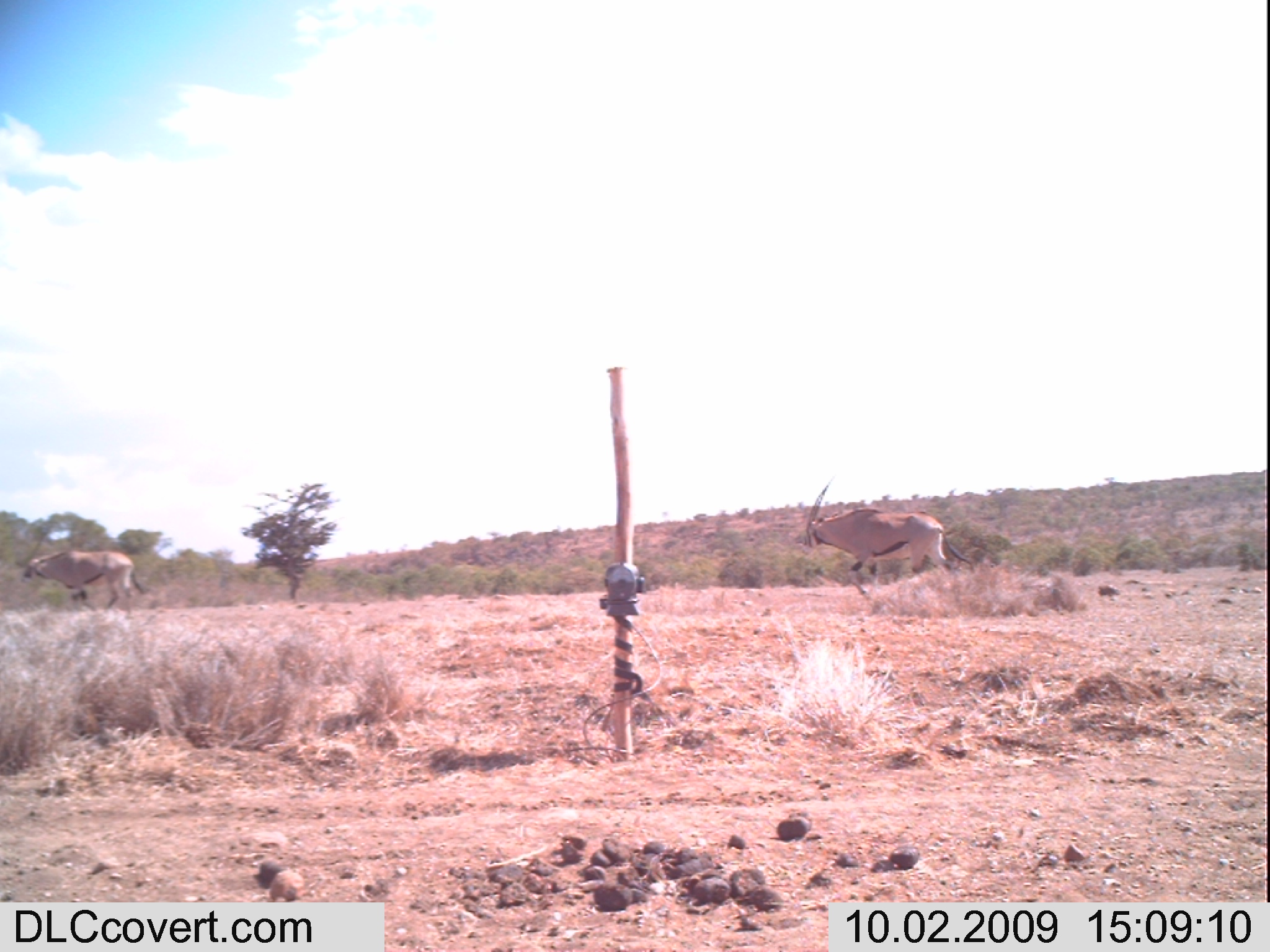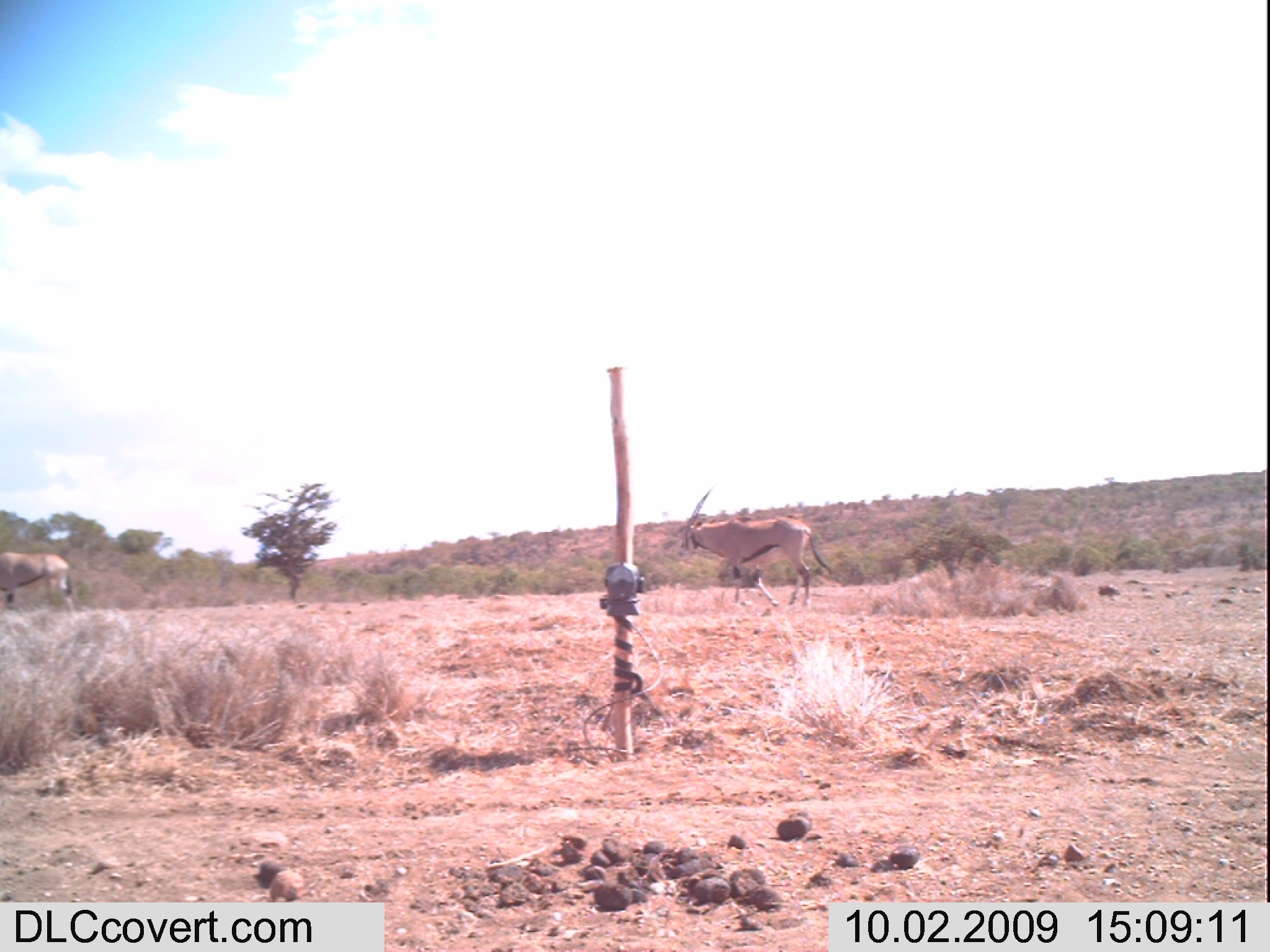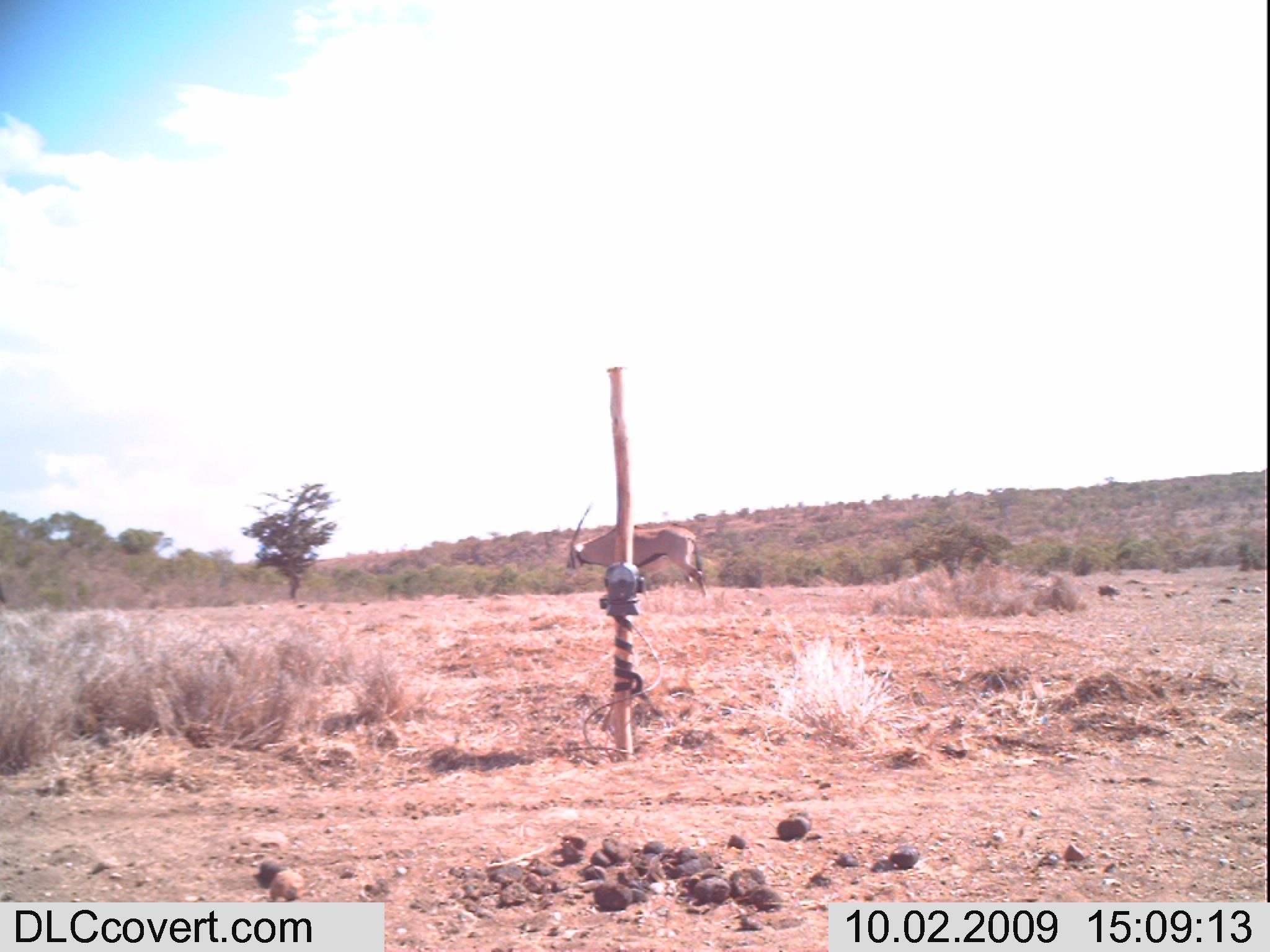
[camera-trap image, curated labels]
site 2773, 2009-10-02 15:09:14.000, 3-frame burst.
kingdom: Animalia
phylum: Chordata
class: Mammalia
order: Artiodactyla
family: Bovidae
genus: Oryx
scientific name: Oryx beisa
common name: east african oryx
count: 2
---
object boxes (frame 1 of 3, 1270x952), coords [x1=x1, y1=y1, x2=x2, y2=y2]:
oryx beisa: [x1=798, y1=474, x2=981, y2=615]; [x1=19, y1=539, x2=149, y2=613]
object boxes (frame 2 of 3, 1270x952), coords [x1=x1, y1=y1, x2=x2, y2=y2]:
oryx beisa: [x1=671, y1=483, x2=834, y2=612]; [x1=0, y1=548, x2=78, y2=618]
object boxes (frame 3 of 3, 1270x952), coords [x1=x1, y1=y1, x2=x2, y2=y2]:
oryx beisa: [x1=561, y1=499, x2=711, y2=601]